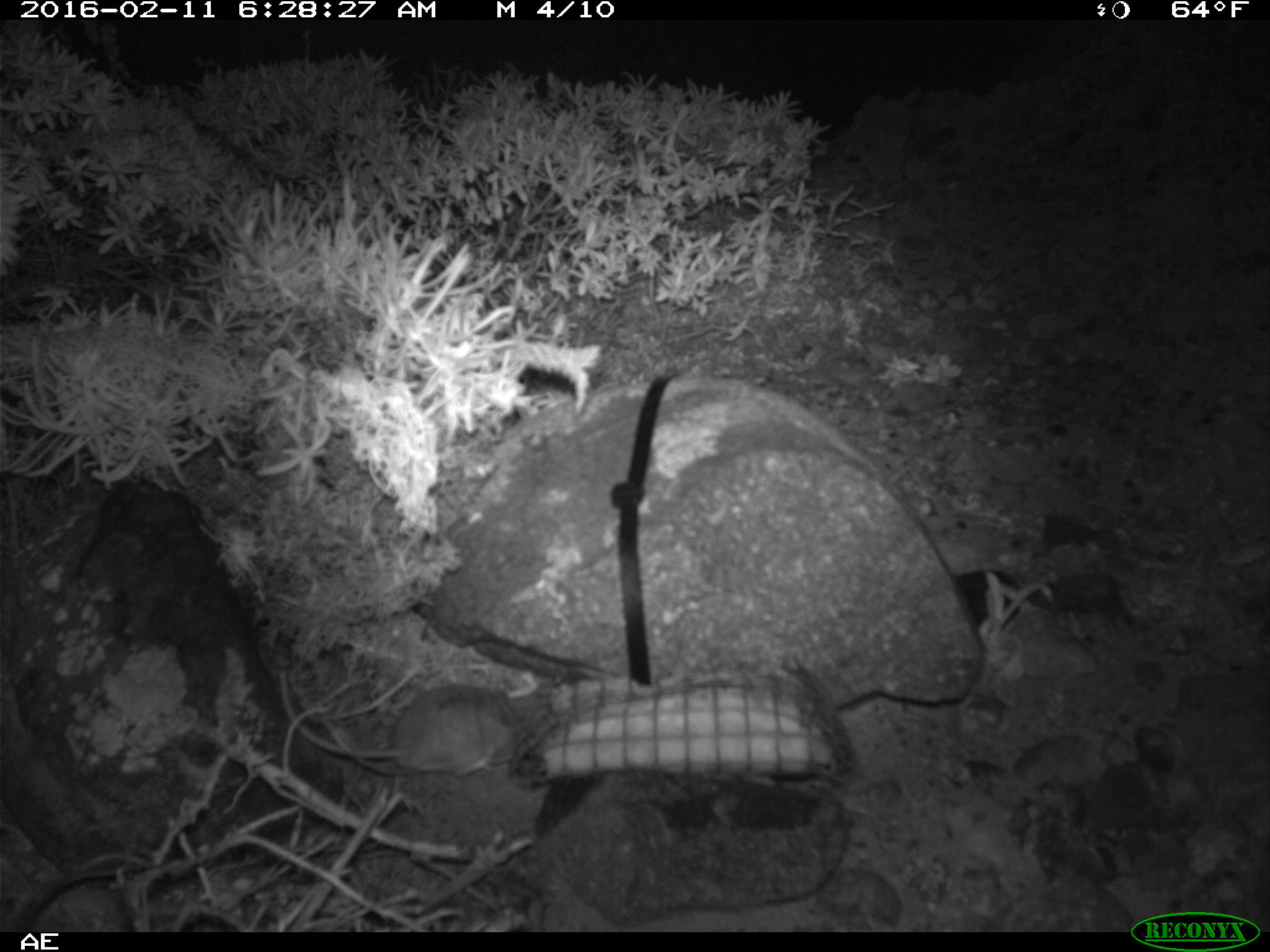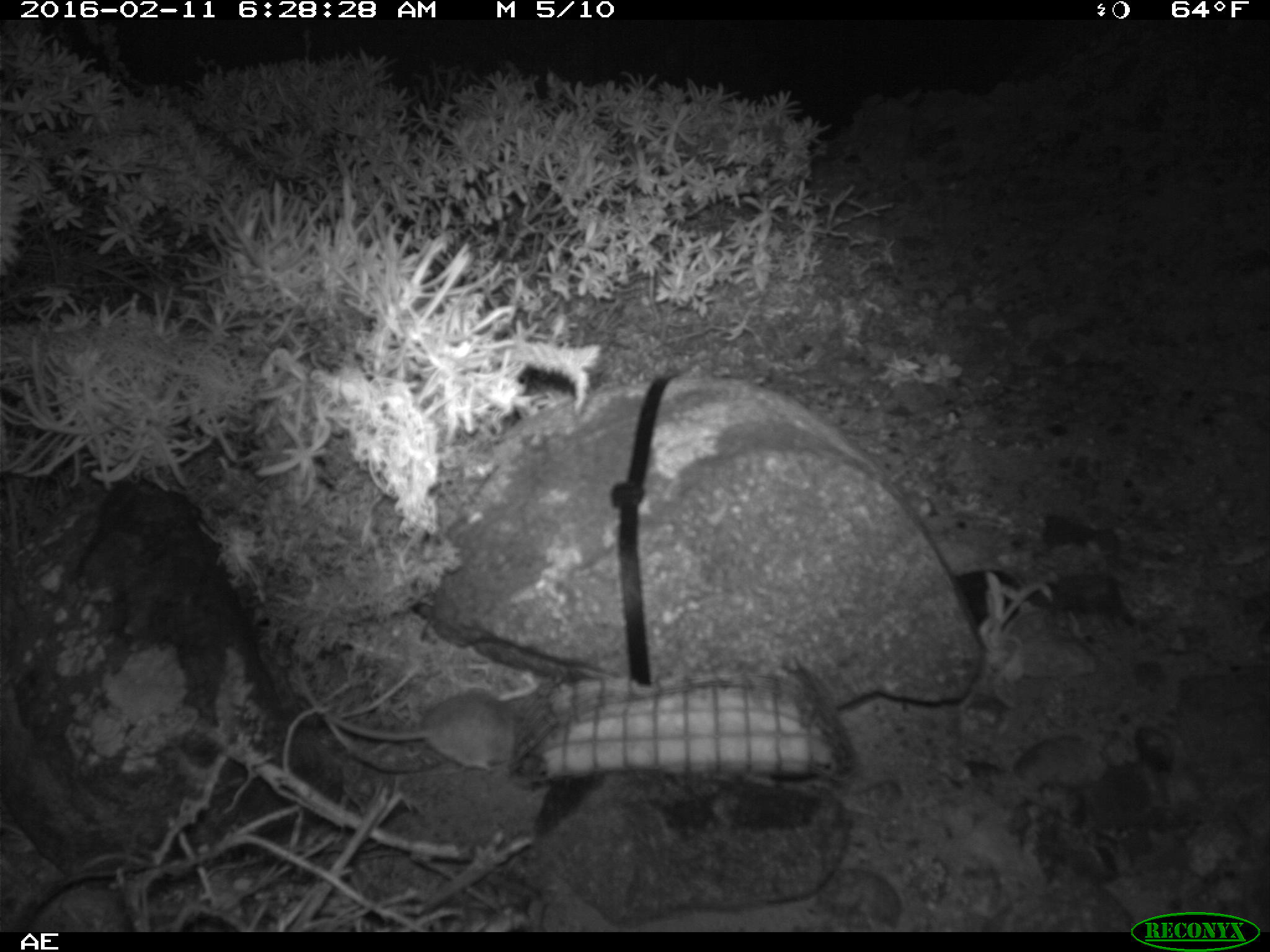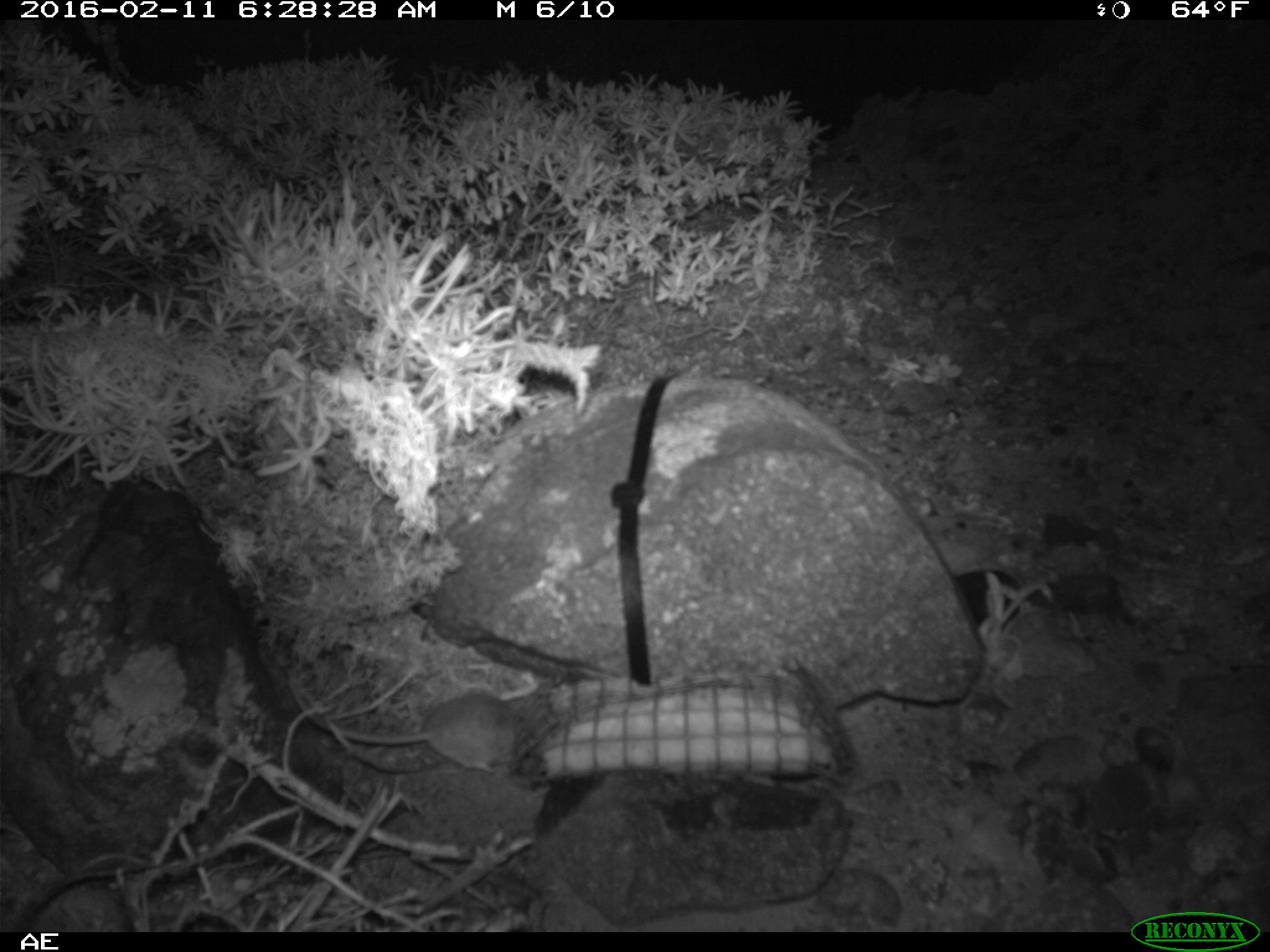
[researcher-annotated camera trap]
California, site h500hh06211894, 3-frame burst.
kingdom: Animalia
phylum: Chordata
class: Mammalia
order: Rodentia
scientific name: Rodentia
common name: rodent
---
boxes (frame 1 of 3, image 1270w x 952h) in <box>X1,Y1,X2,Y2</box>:
rodent: <box>278,666,518,777</box>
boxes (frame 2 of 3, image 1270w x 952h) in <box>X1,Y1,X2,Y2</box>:
rodent: <box>295,661,517,773</box>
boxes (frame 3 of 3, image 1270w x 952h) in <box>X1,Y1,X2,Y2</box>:
rodent: <box>284,670,525,774</box>